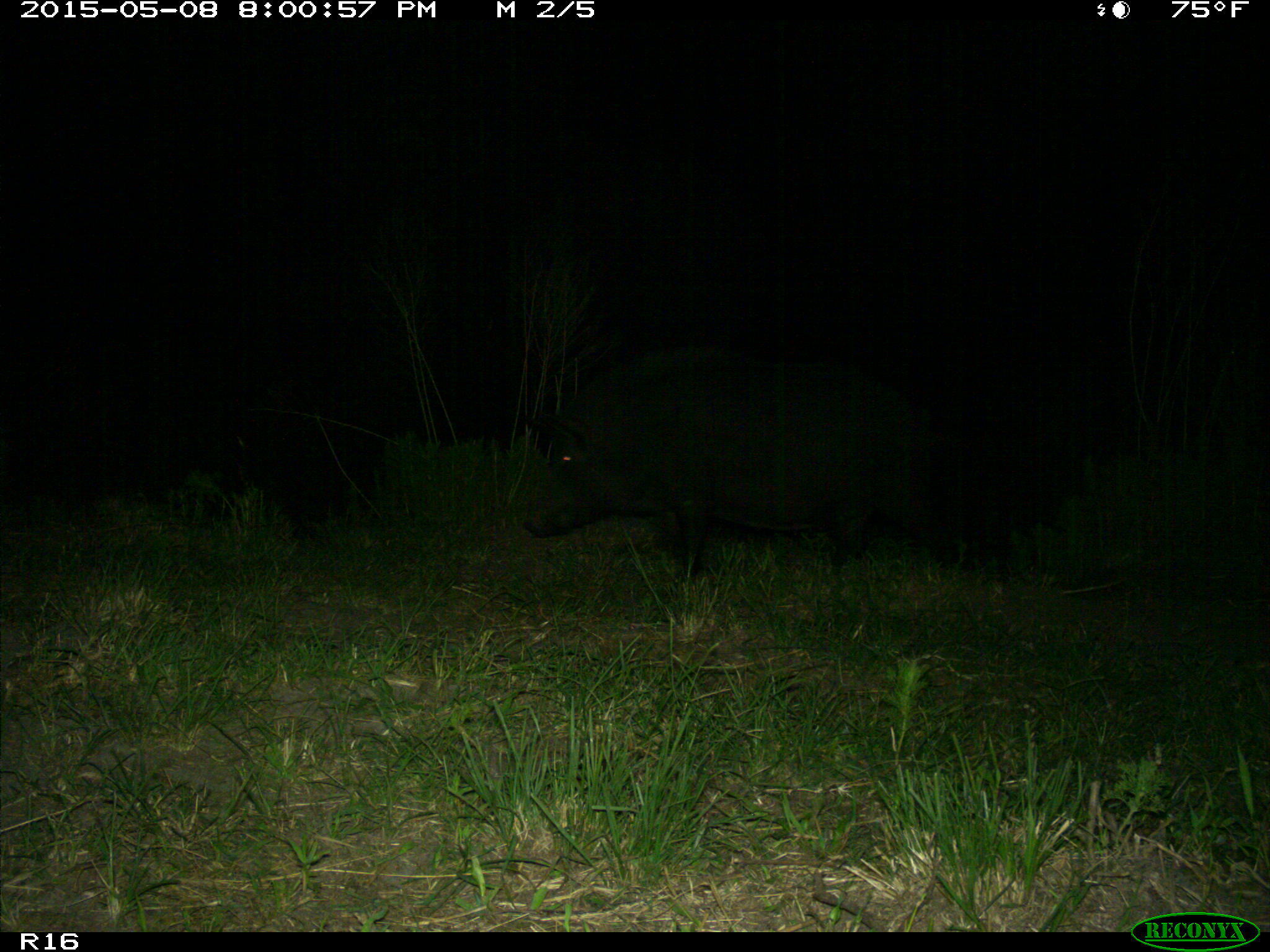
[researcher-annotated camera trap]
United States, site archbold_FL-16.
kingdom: Animalia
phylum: Chordata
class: Mammalia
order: Artiodactyla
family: Suidae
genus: Sus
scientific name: Sus scrofa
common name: wild boar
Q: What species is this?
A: Sus scrofa (wild boar).